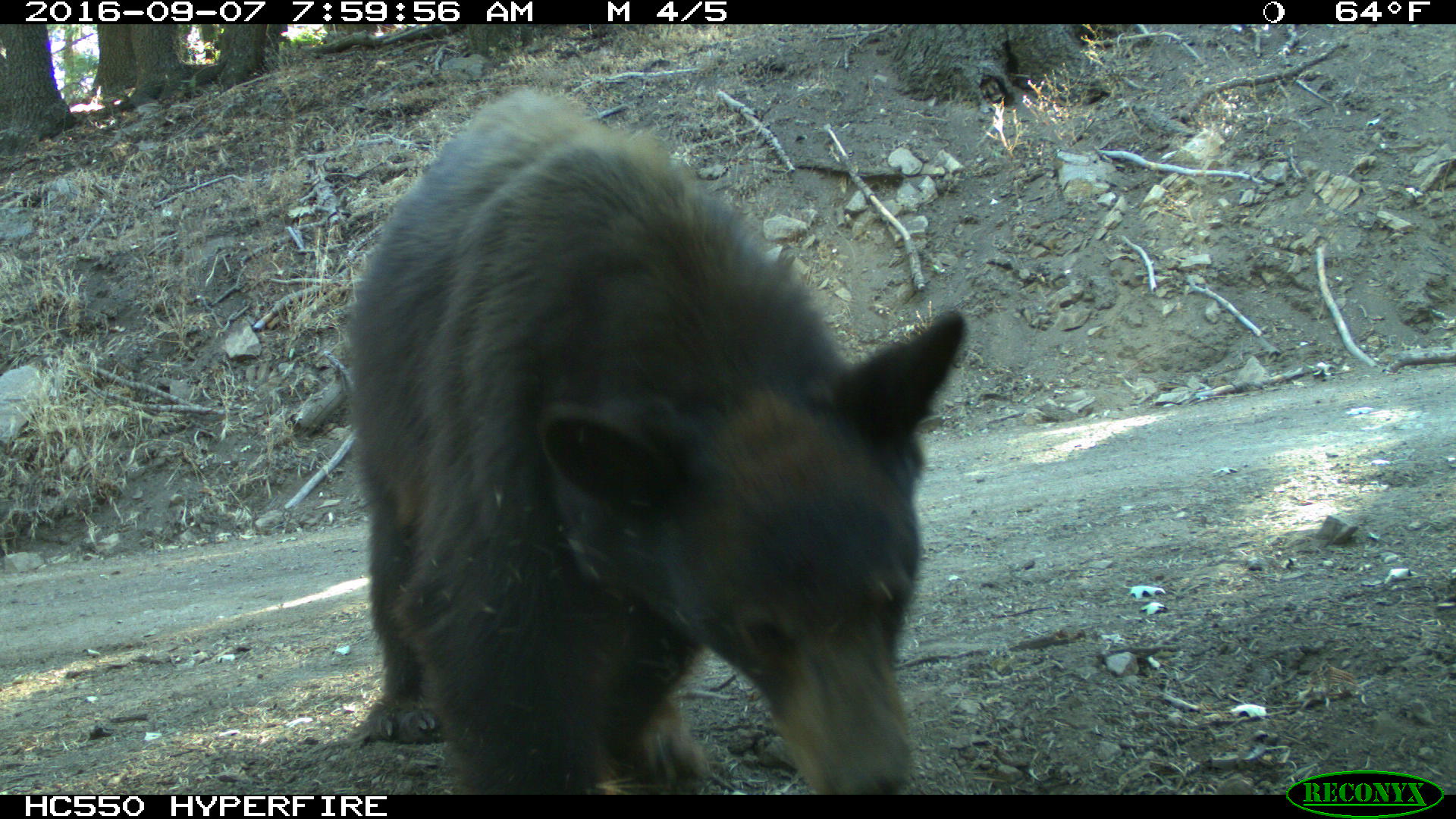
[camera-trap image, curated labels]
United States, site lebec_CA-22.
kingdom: Animalia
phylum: Chordata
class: Mammalia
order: Carnivora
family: Ursidae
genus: Ursus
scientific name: Ursus americanus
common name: american black bear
Ursus americanus (american black bear).